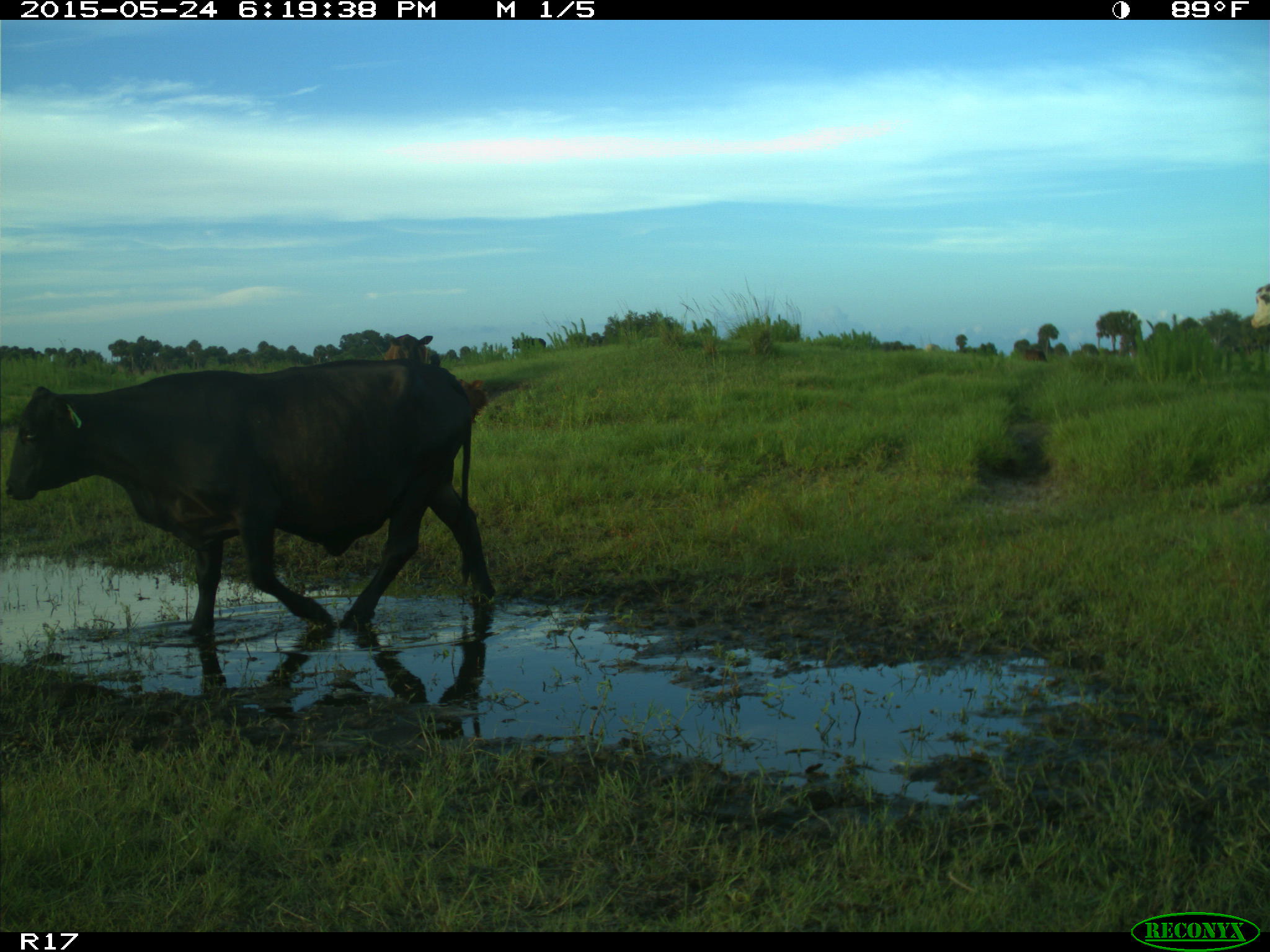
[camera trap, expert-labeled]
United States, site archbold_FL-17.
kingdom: Animalia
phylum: Chordata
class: Mammalia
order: Artiodactyla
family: Bovidae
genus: Bos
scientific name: Bos taurus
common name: domestic cow